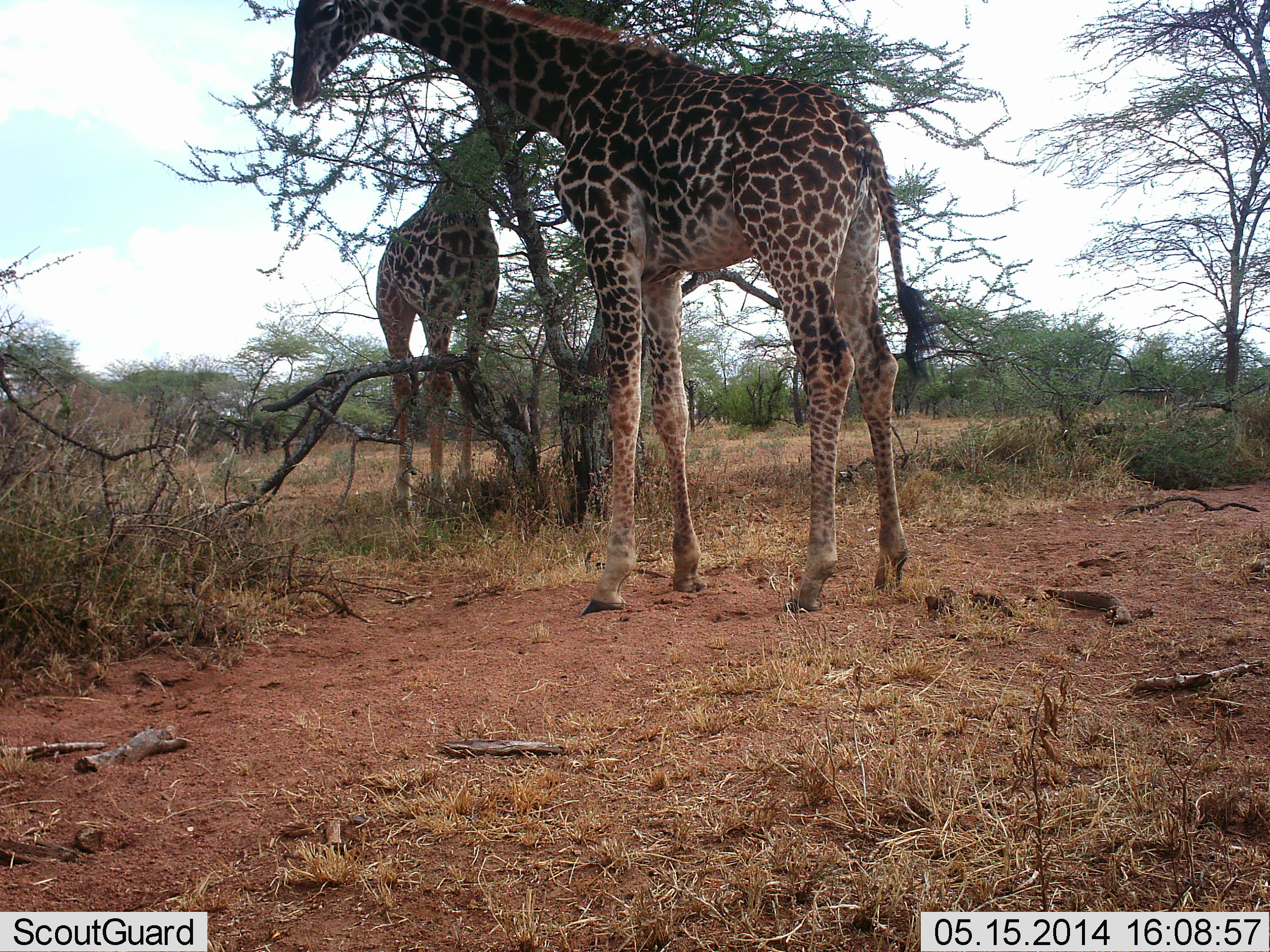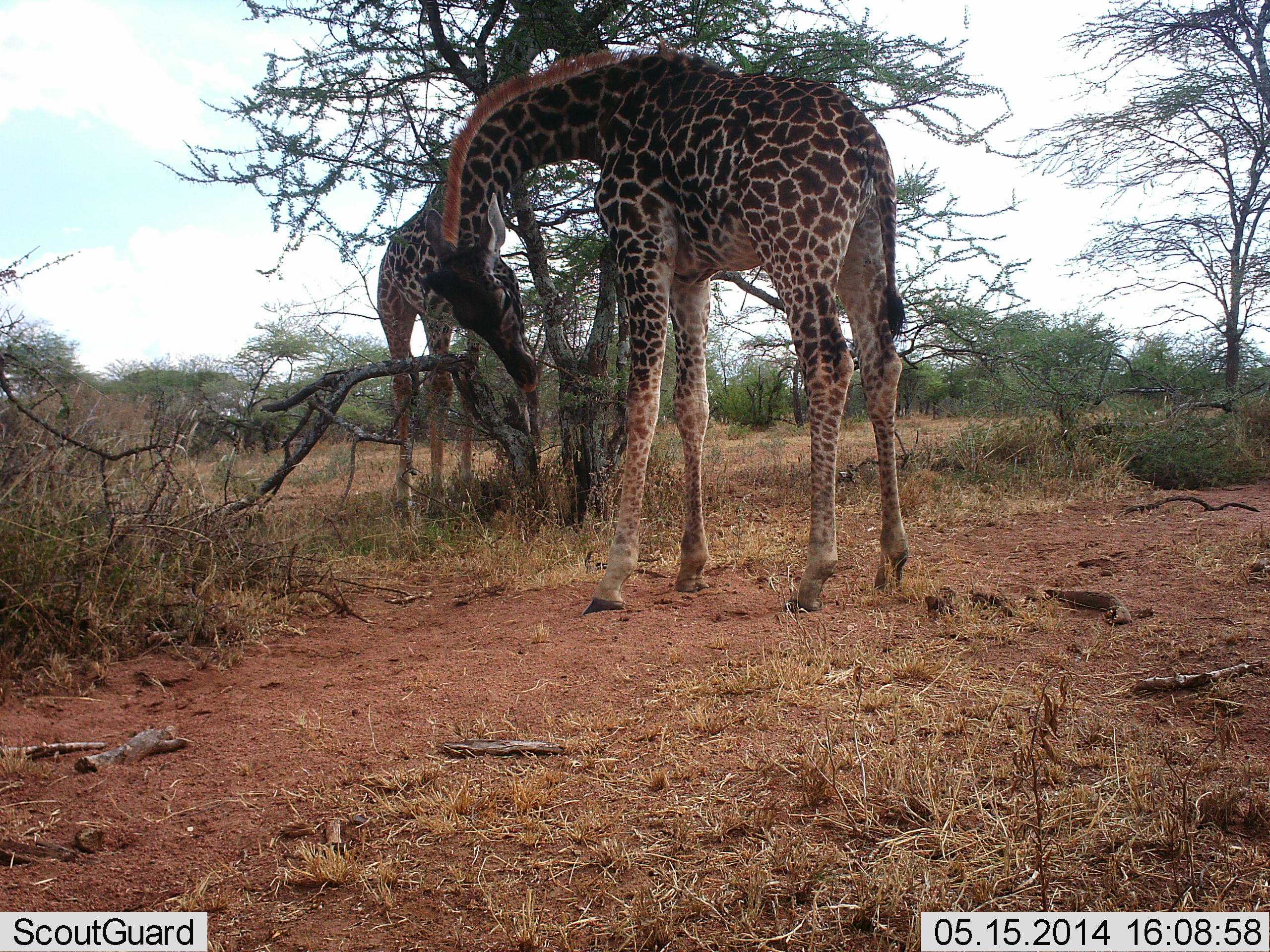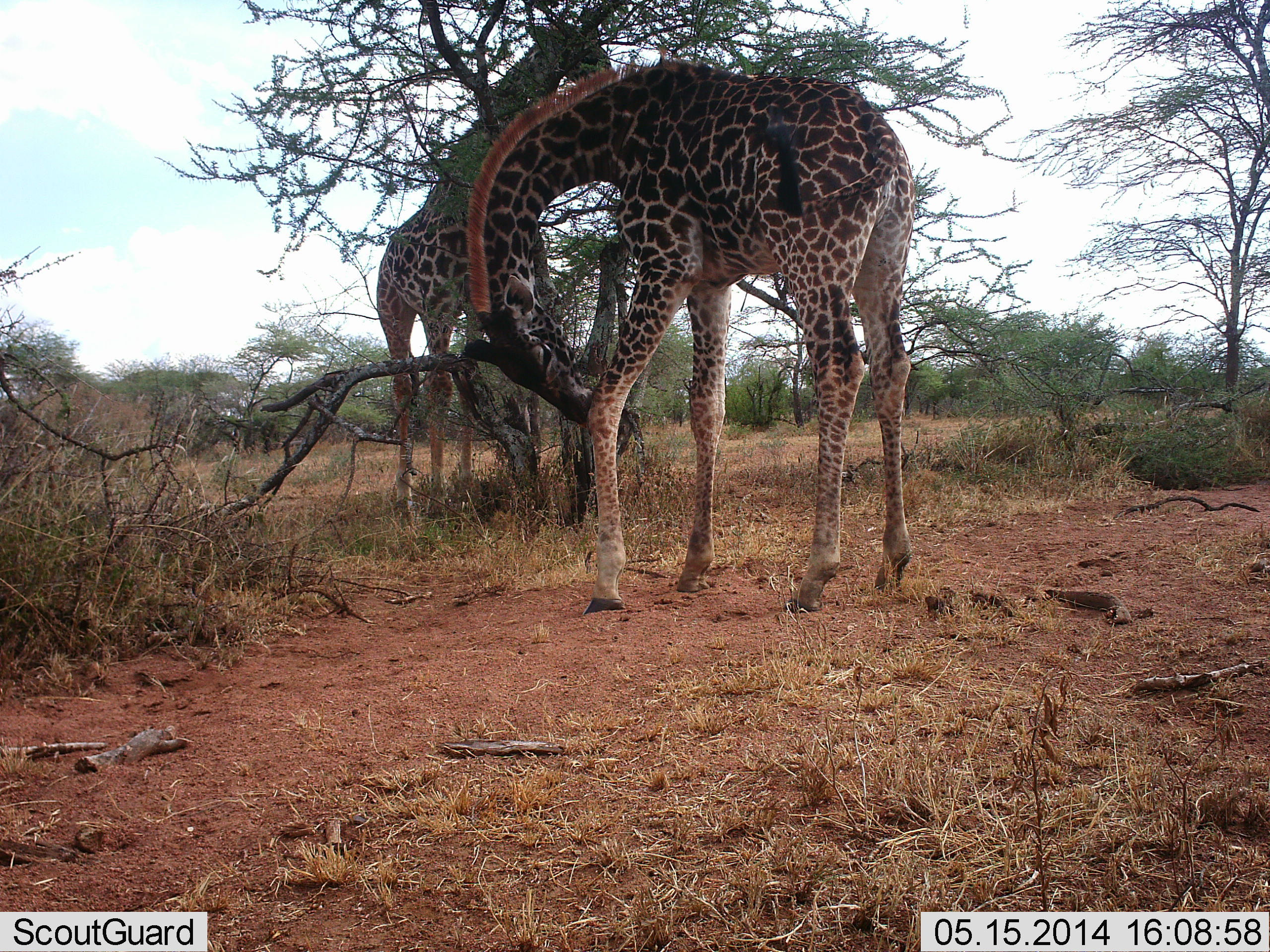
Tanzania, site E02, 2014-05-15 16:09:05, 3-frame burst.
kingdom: Animalia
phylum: Chordata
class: Mammalia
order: Artiodactyla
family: Giraffidae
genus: Giraffa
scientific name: Giraffa camelopardalis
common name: giraffe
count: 2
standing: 60%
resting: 0%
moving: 0%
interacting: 20%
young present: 0%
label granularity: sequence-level